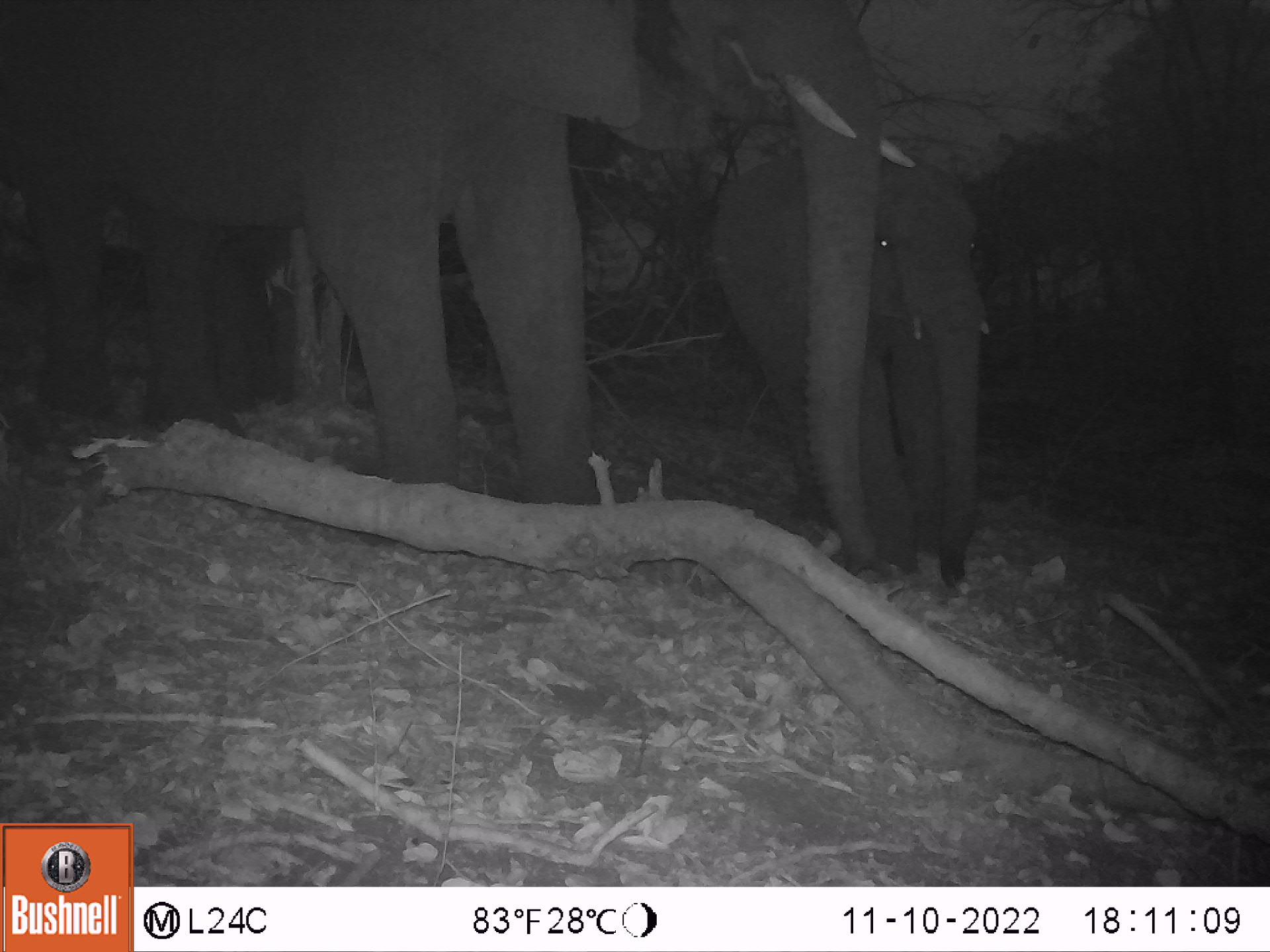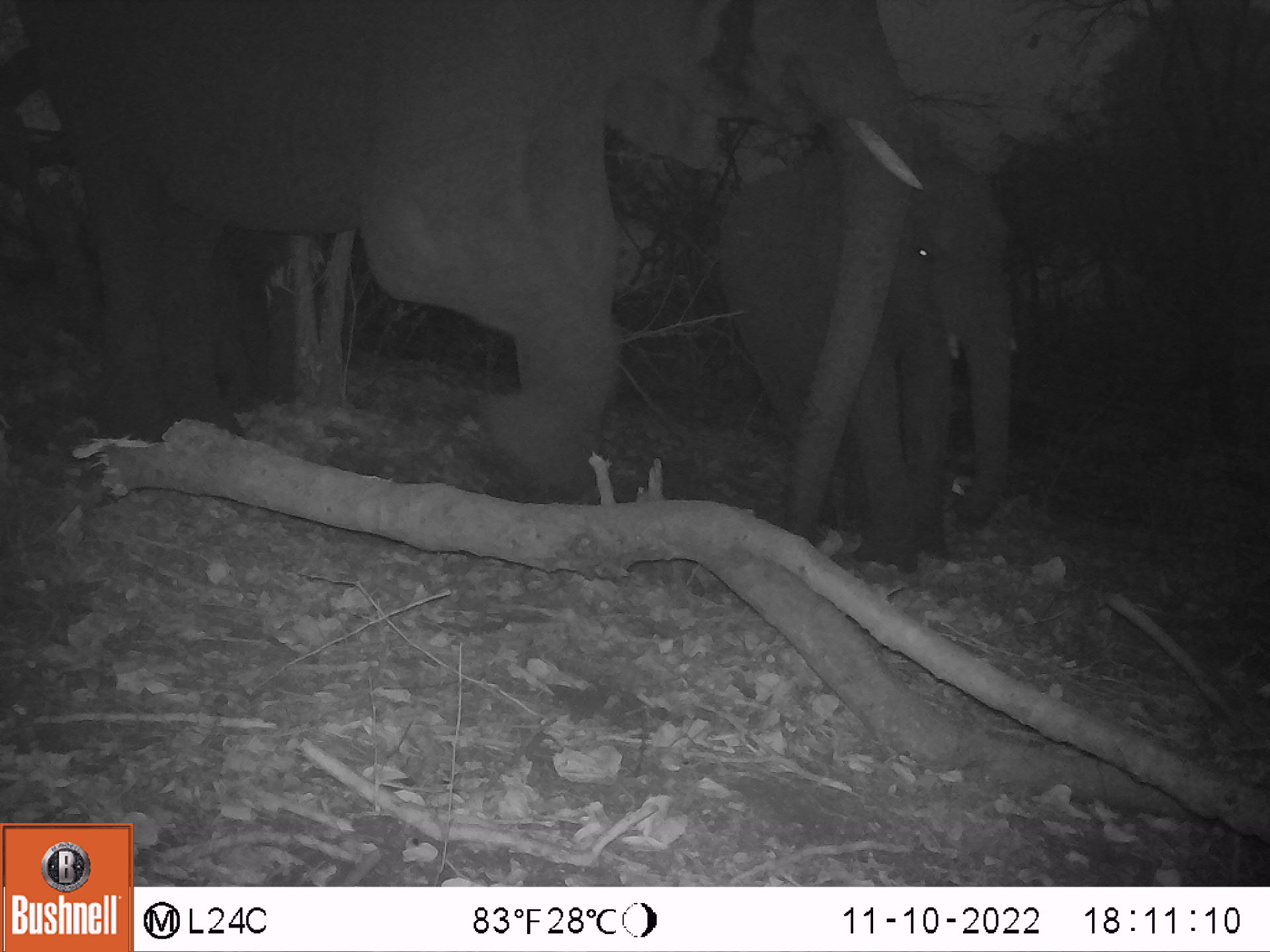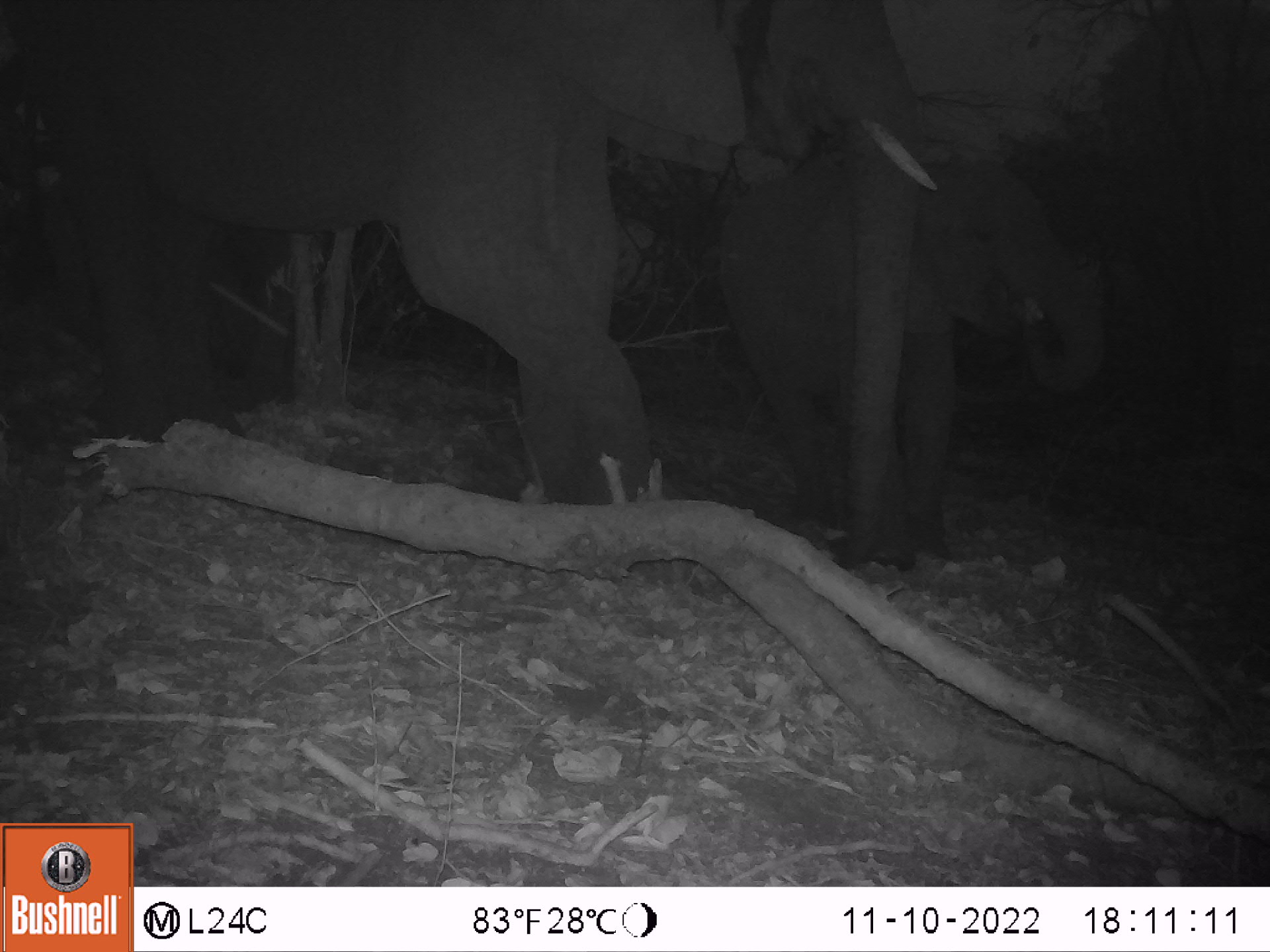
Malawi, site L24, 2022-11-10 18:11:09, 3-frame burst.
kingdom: Animalia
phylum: Chordata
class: Mammalia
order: Proboscidea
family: Elephantidae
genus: Loxodonta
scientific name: Loxodonta africana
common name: african savanna elephant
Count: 2.